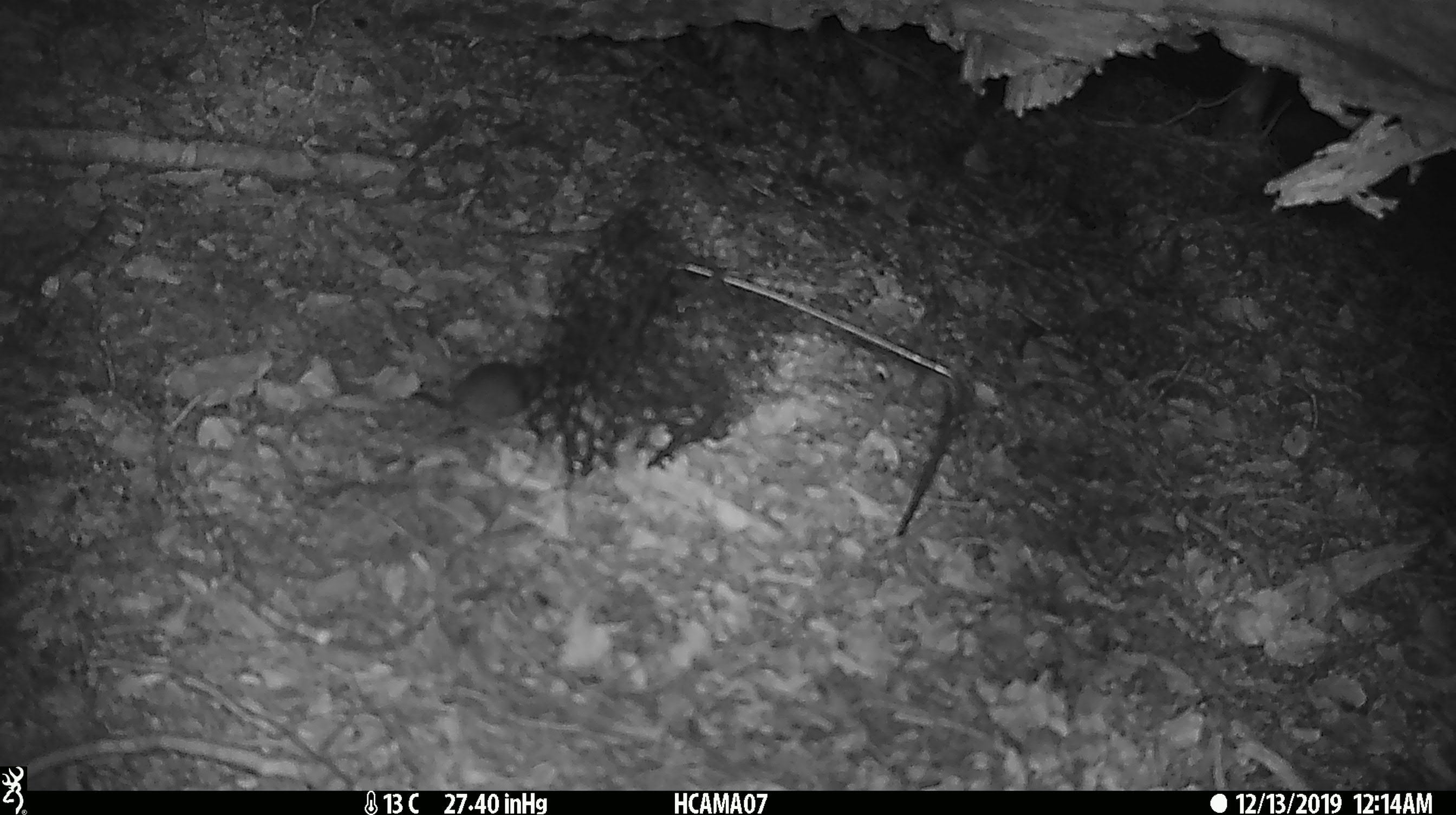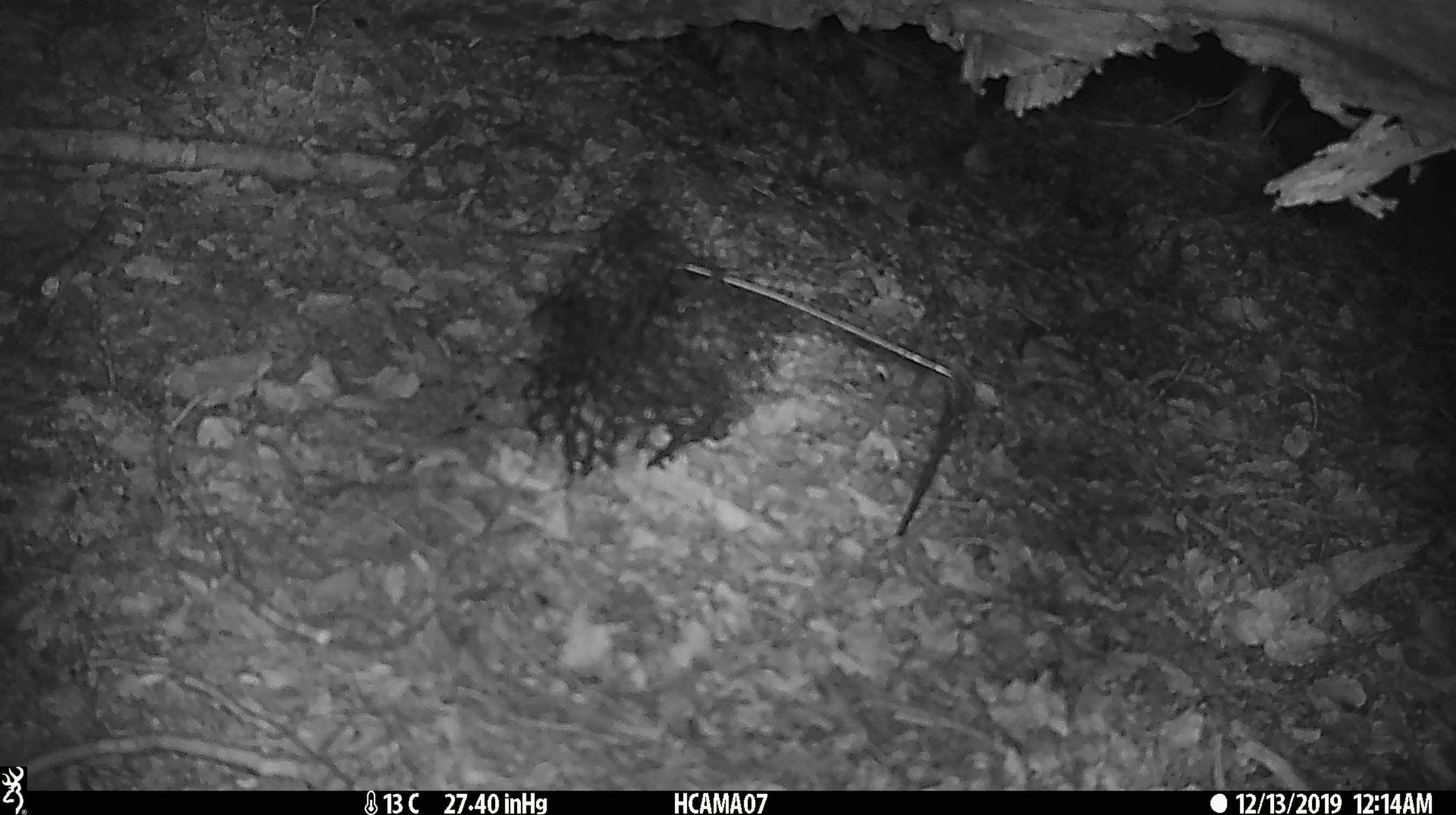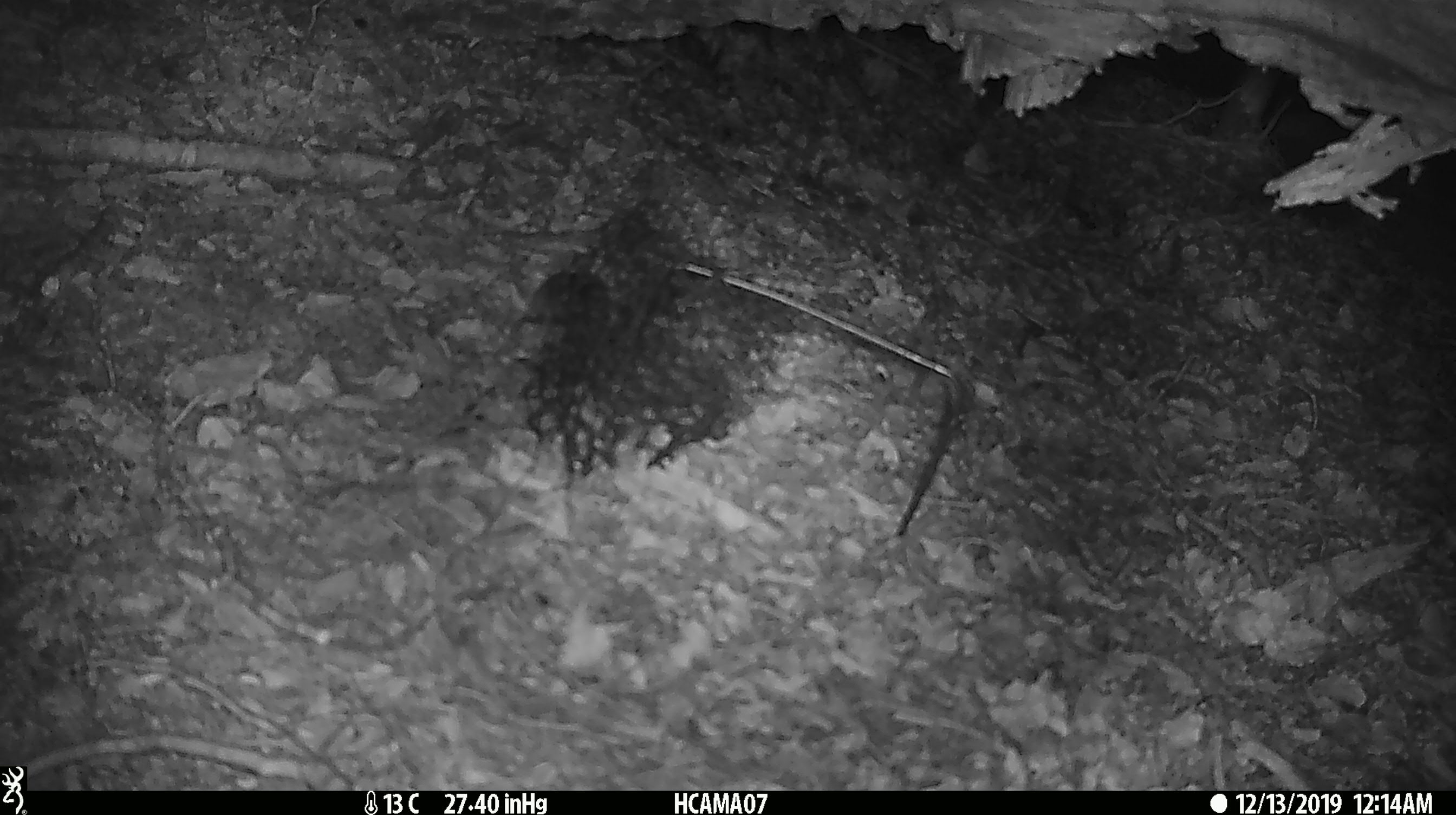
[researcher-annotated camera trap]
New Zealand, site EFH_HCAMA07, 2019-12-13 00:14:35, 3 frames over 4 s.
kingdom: Animalia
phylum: Chordata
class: Mammalia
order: Rodentia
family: Muridae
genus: Mus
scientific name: Mus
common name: mouse